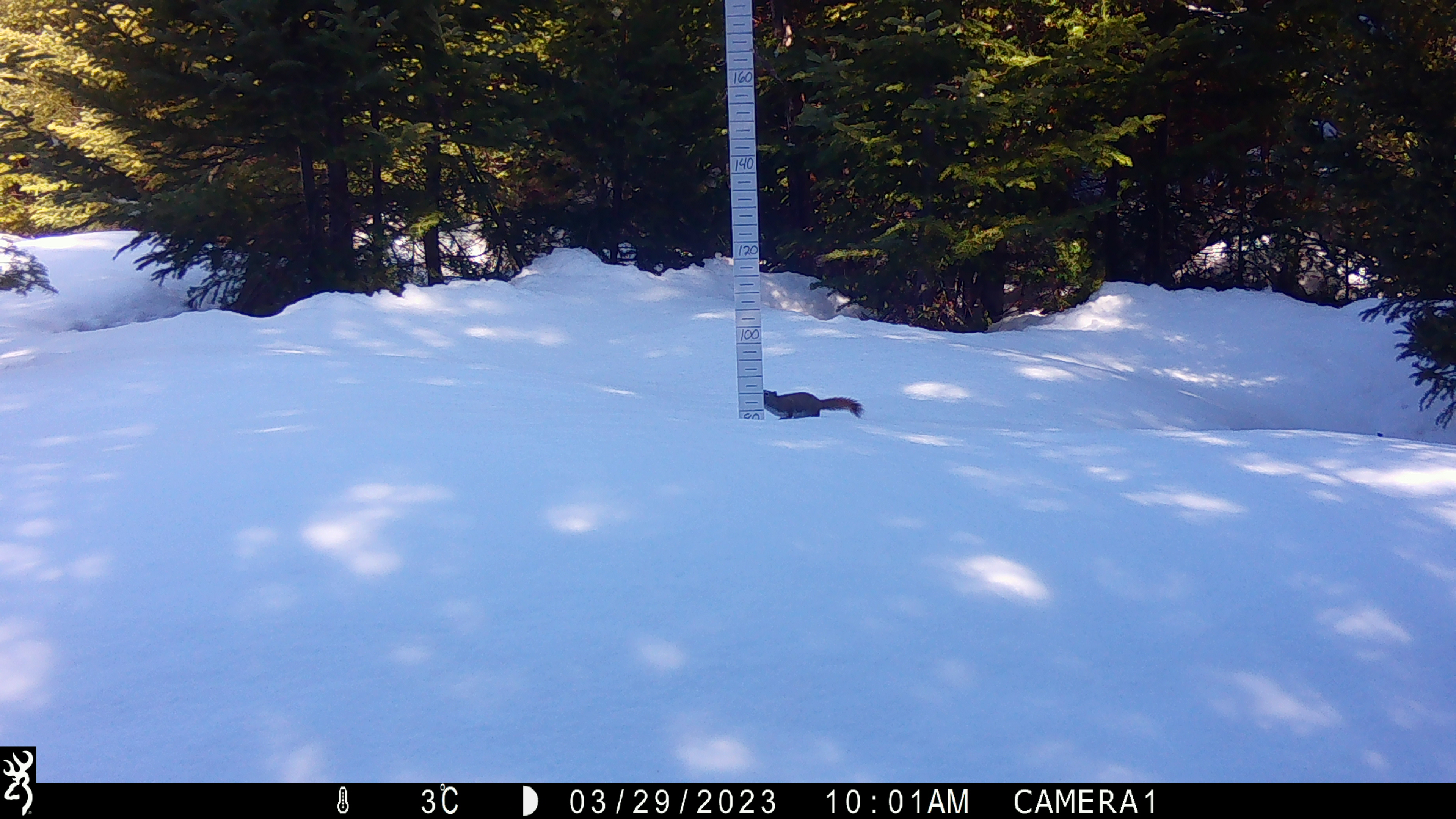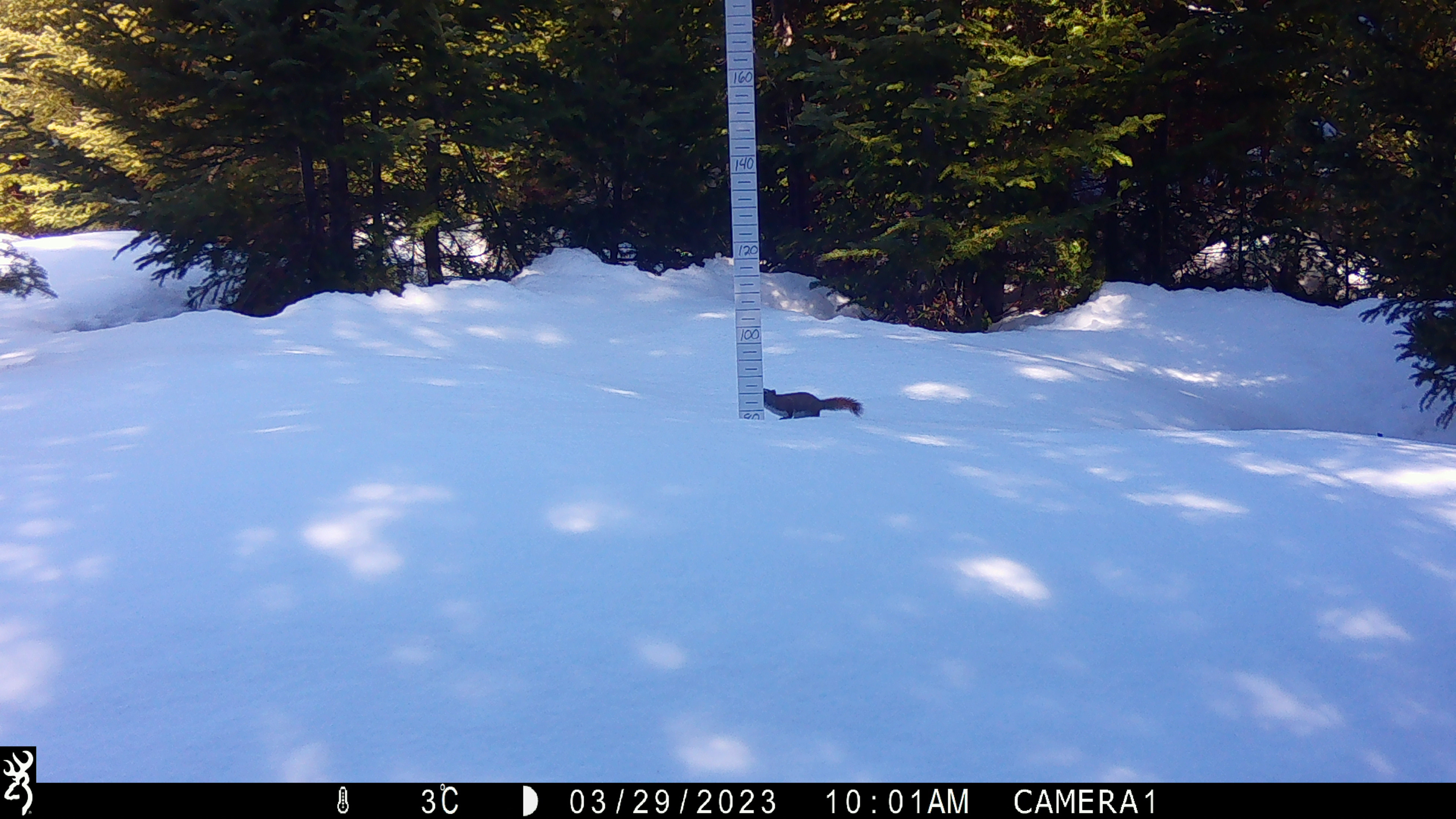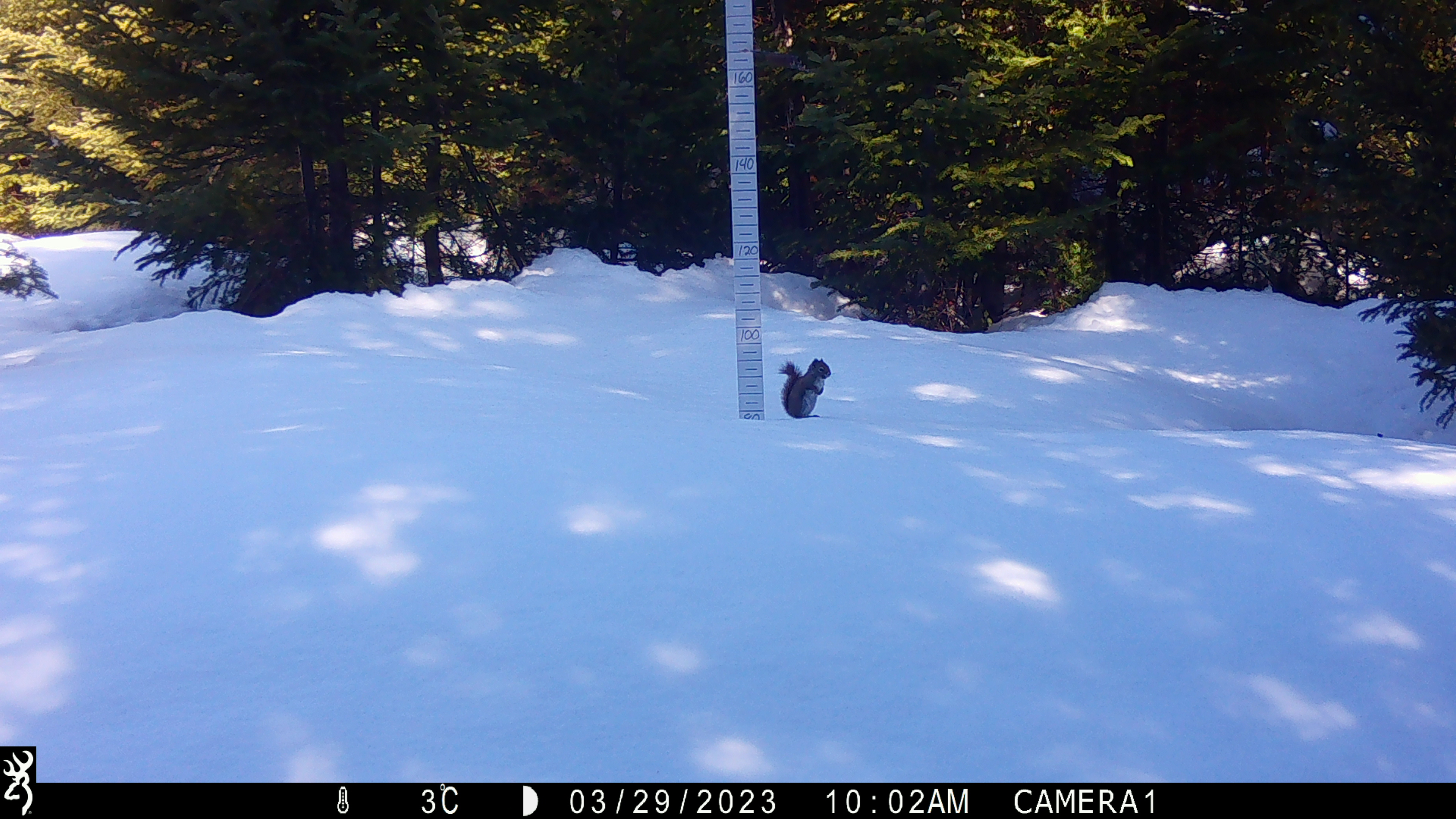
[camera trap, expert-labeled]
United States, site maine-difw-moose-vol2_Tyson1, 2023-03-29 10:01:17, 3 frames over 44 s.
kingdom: Animalia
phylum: Chordata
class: Mammalia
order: Rodentia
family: Sciuridae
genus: Tamiasciurus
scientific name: Tamiasciurus hudsonicus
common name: red squirrel